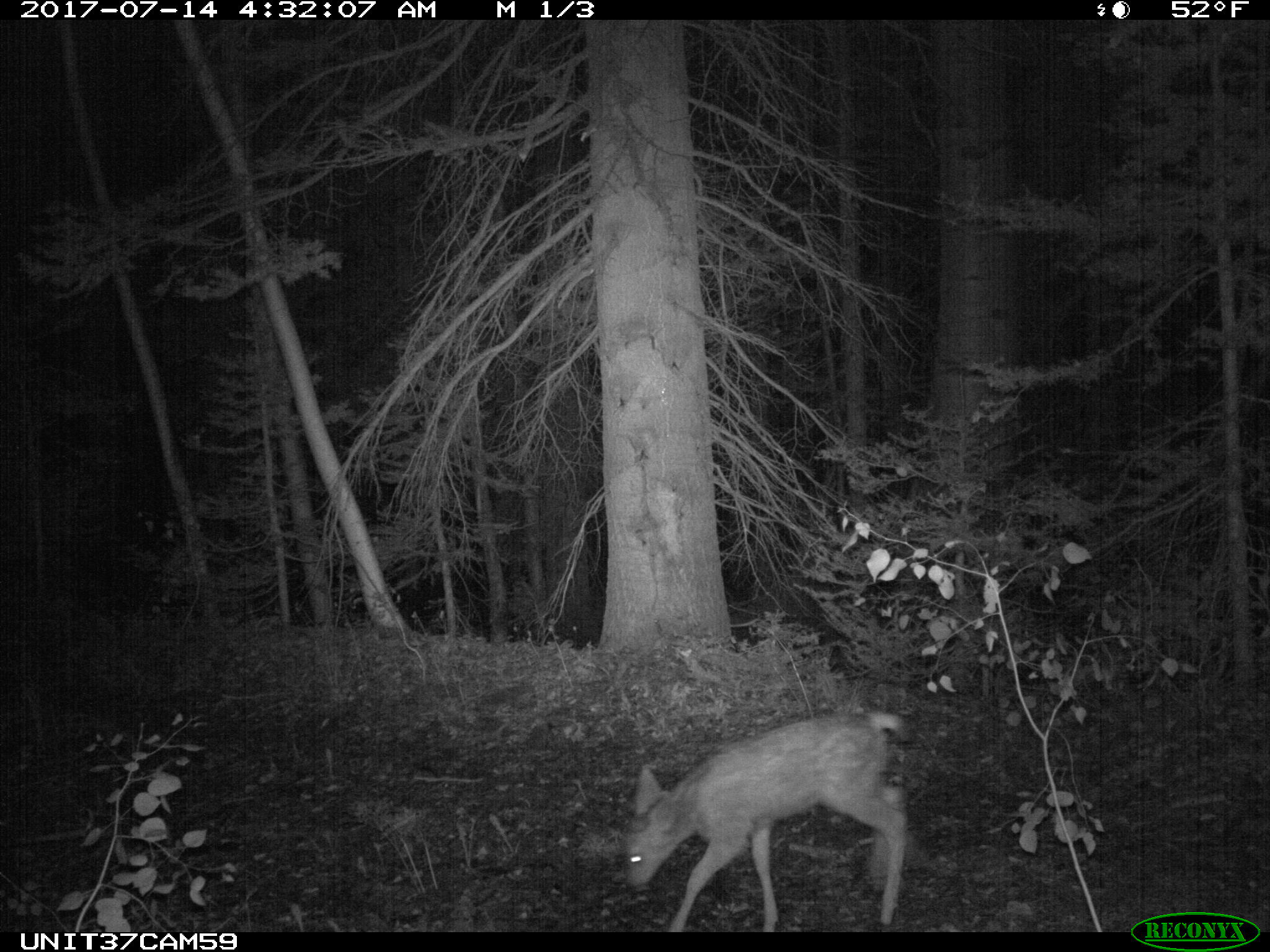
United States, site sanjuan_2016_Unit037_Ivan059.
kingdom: Animalia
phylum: Chordata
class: Mammalia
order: Artiodactyla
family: Cervidae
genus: Odocoileus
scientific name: Odocoileus hemionus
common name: mule deer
Odocoileus hemionus (mule deer).